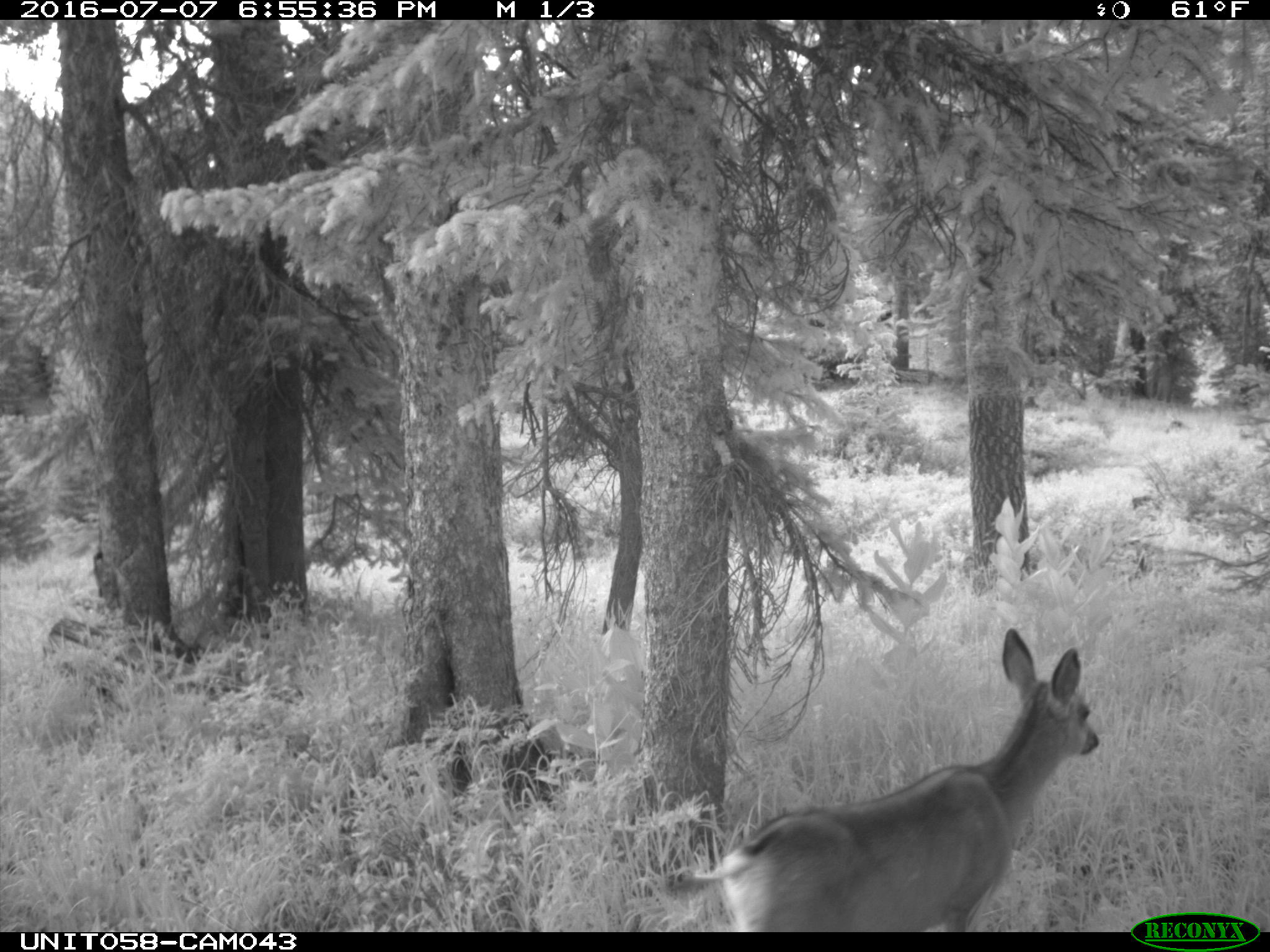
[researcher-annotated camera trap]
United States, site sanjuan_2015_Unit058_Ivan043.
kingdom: Animalia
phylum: Chordata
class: Mammalia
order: Artiodactyla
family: Cervidae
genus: Odocoileus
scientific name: Odocoileus hemionus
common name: mule deer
Odocoileus hemionus (mule deer).